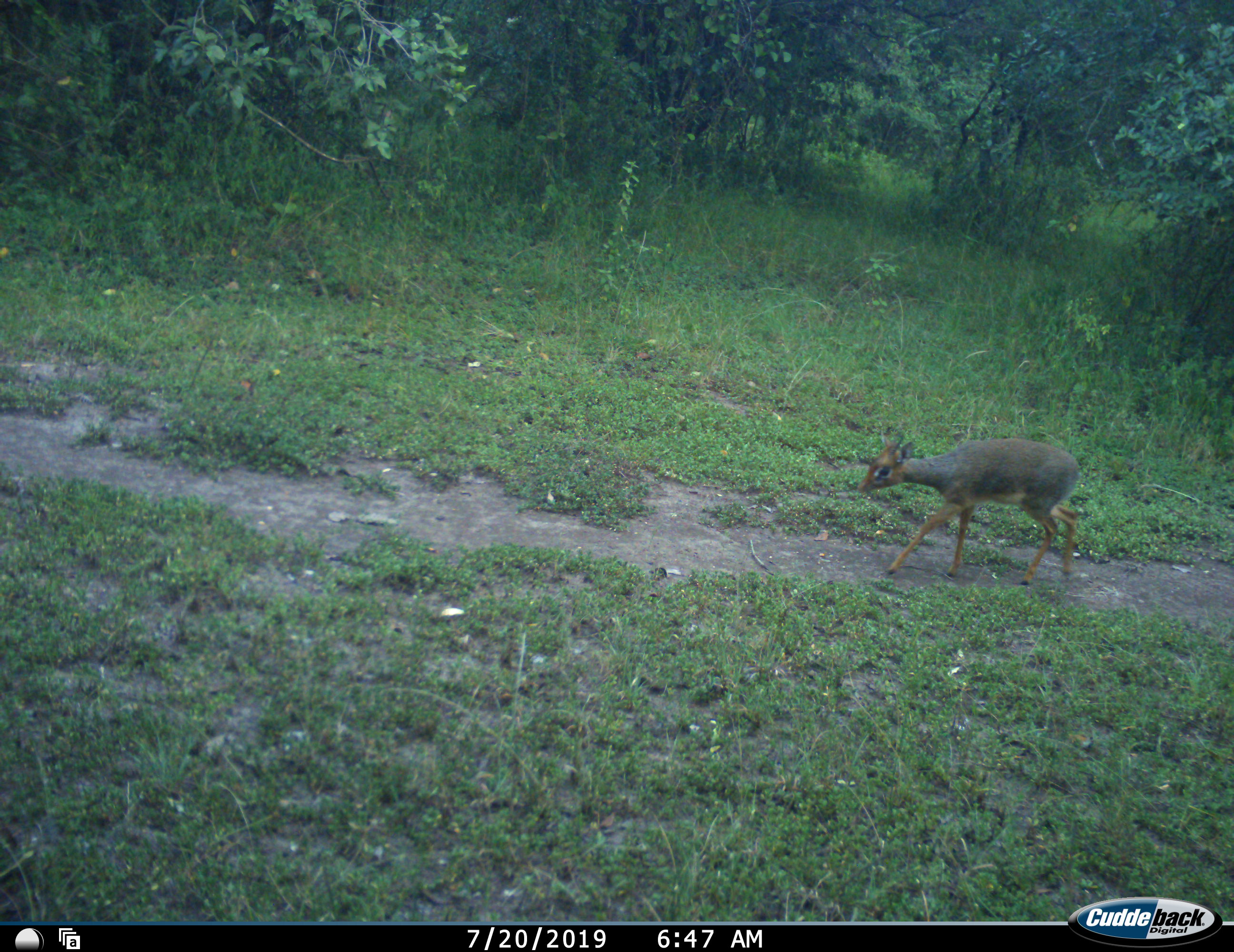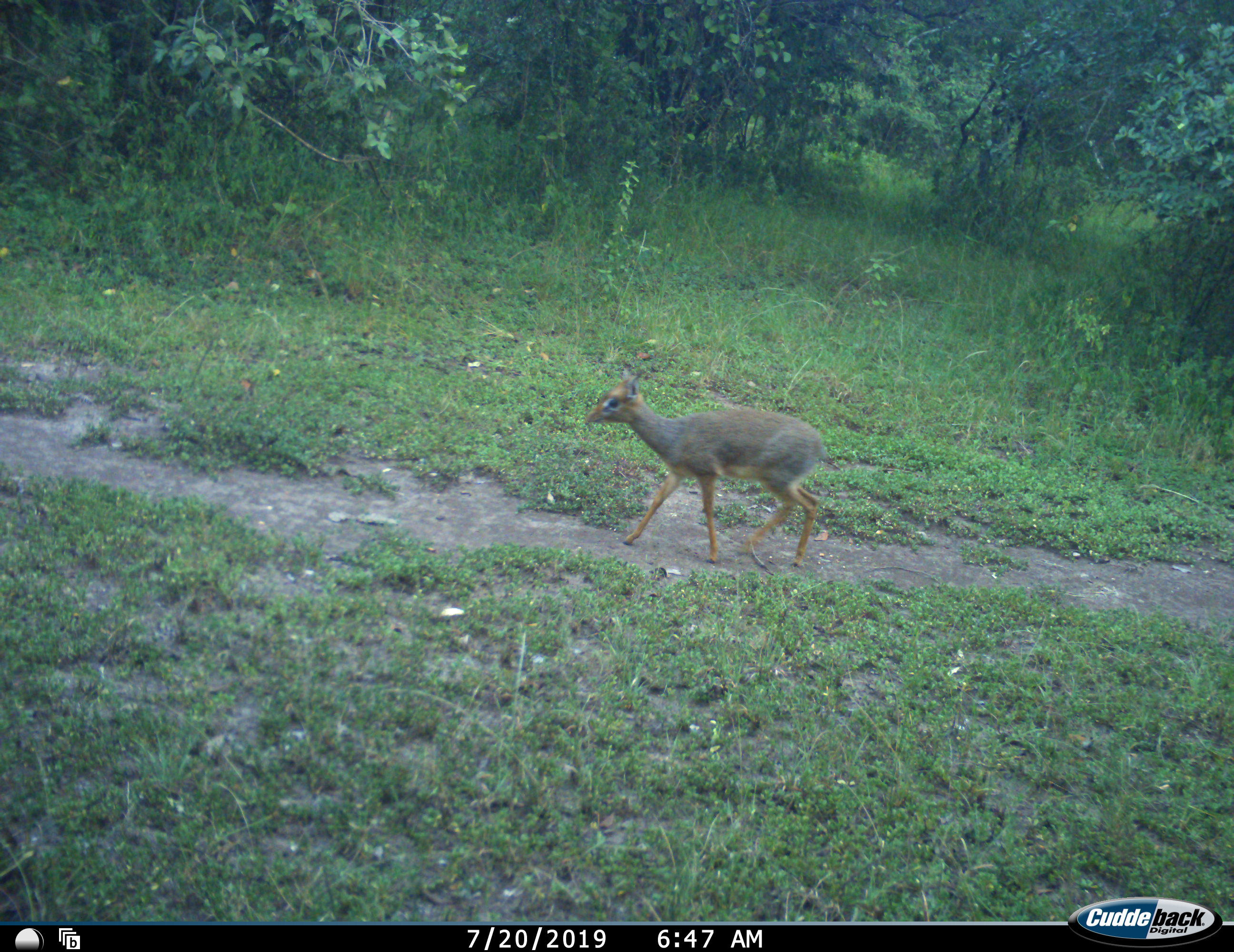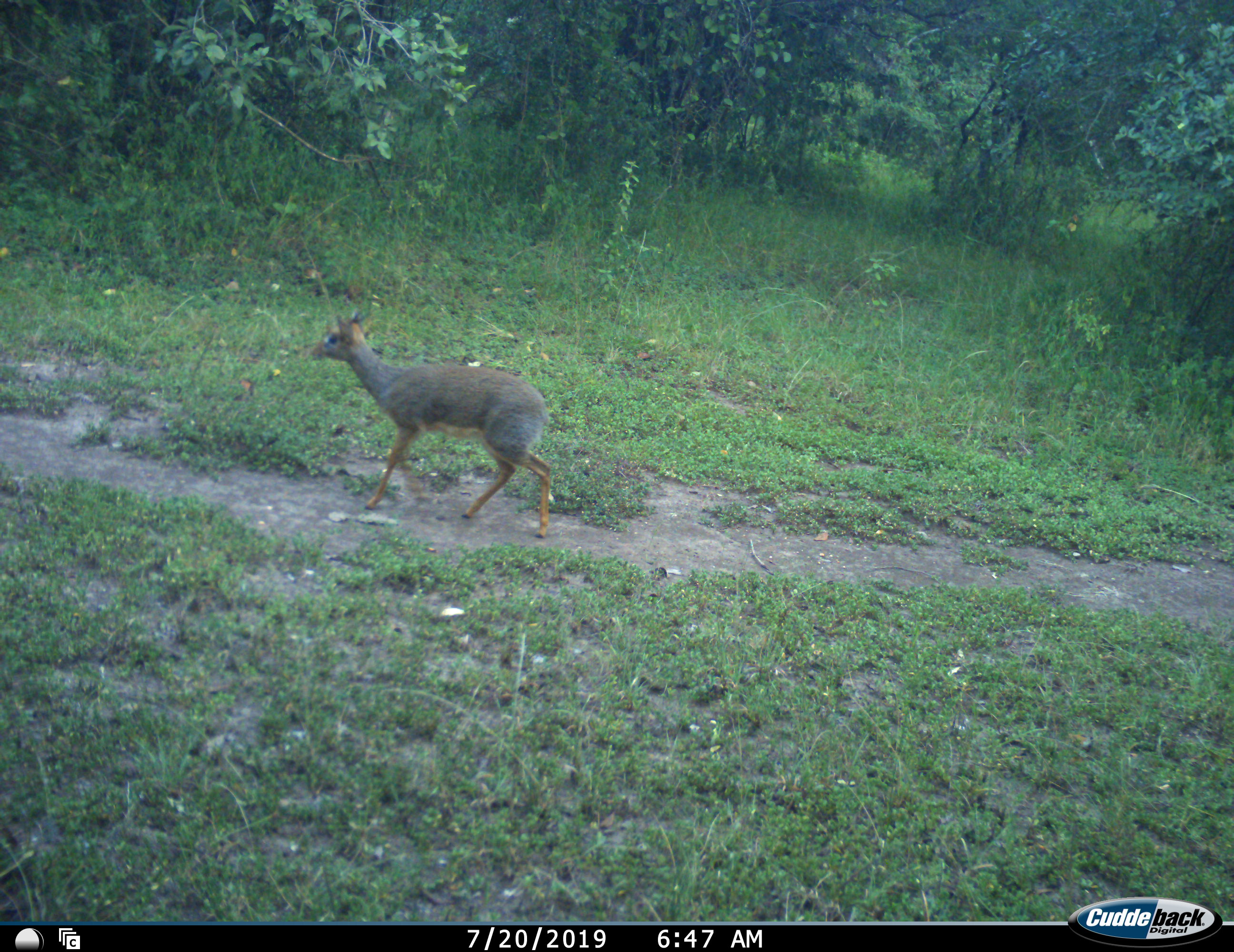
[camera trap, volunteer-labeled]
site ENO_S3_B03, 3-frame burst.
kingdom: Animalia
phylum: Chordata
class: Mammalia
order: Artiodactyla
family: Bovidae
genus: Madoqua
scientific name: Madoqua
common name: dik-dik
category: dikdik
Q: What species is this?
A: Dikdik (dik-dik) (Madoqua).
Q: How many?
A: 1.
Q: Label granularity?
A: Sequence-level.